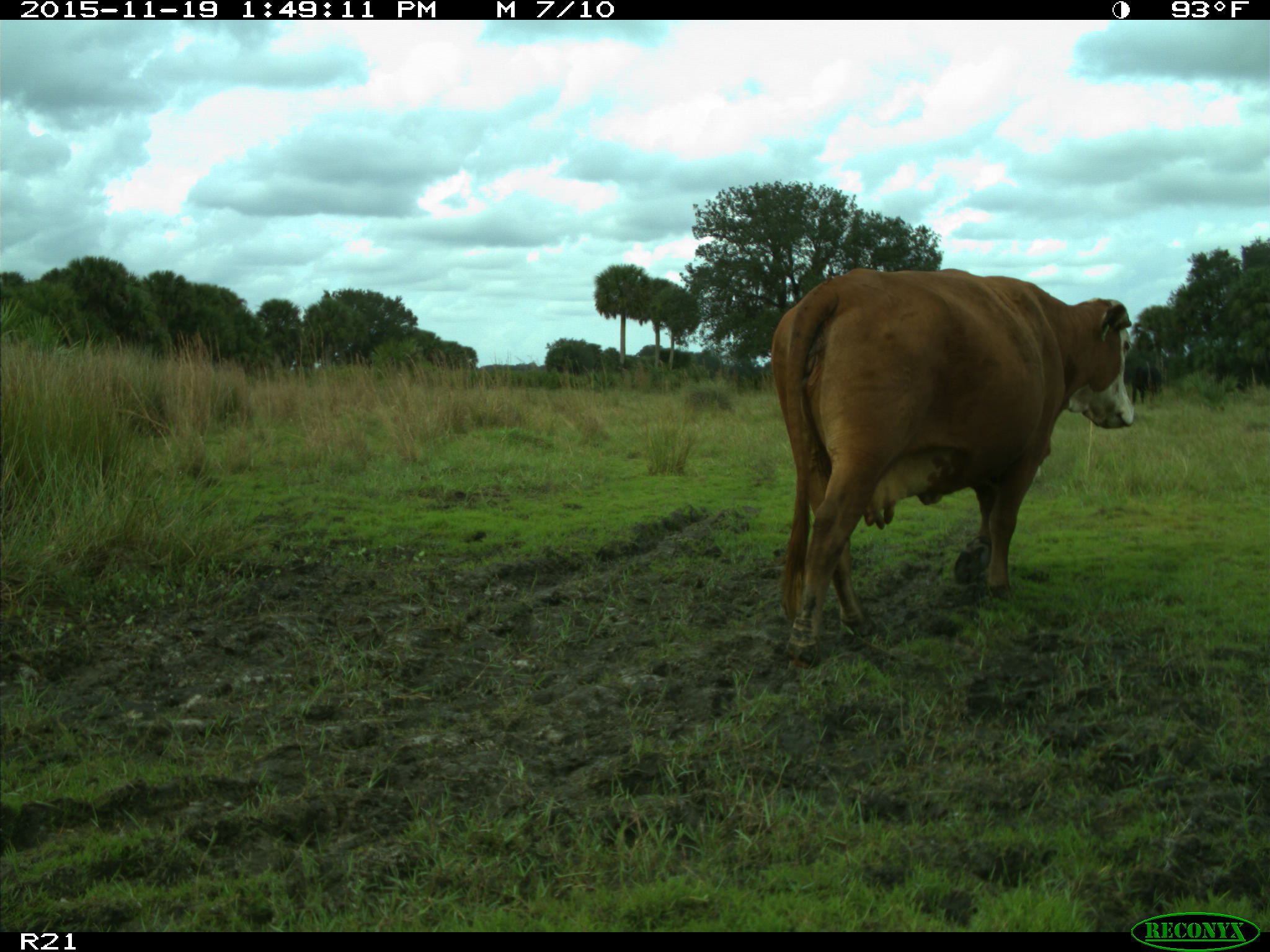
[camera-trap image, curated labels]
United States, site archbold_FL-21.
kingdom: Animalia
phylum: Chordata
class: Mammalia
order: Artiodactyla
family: Bovidae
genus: Bos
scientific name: Bos taurus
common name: domestic cow